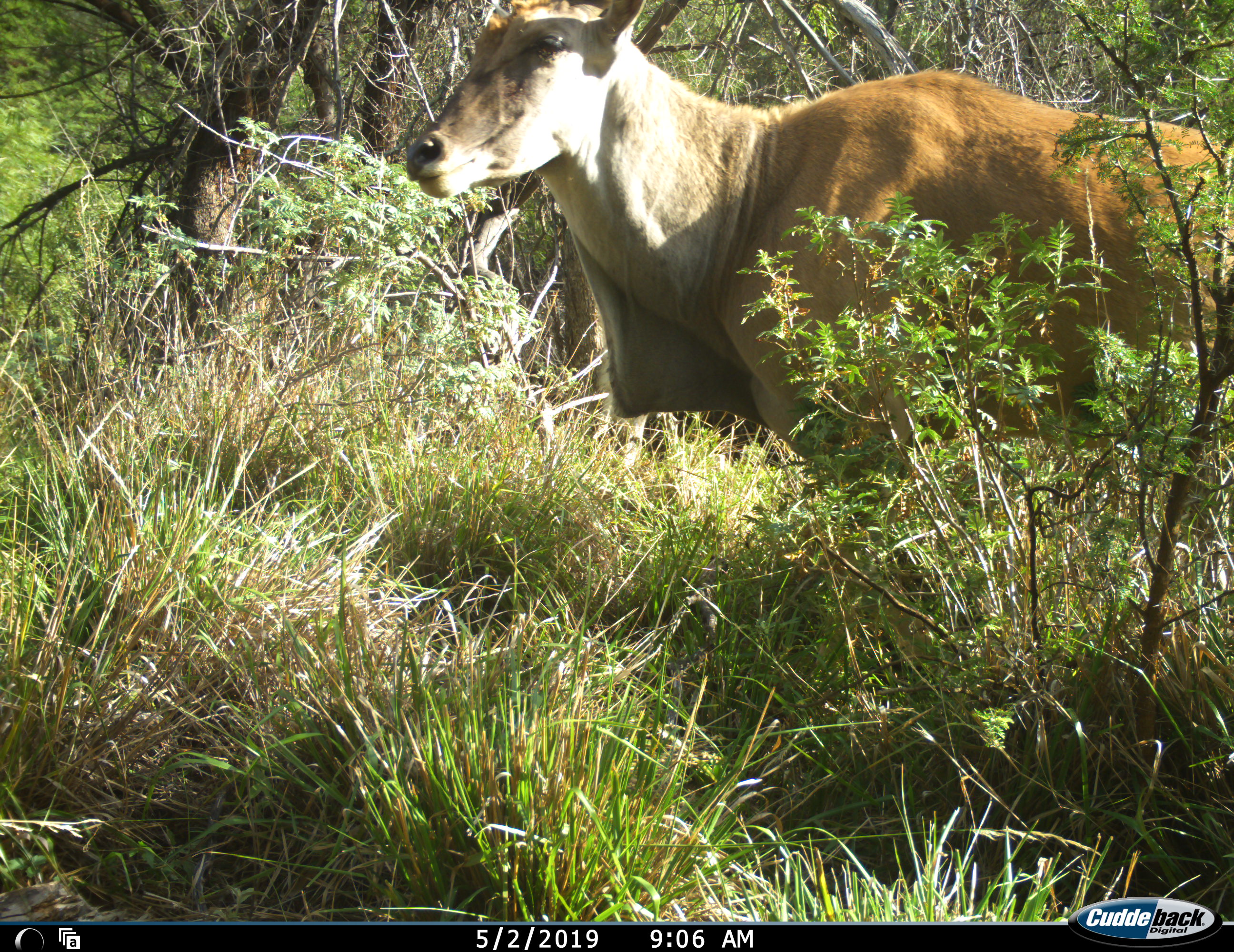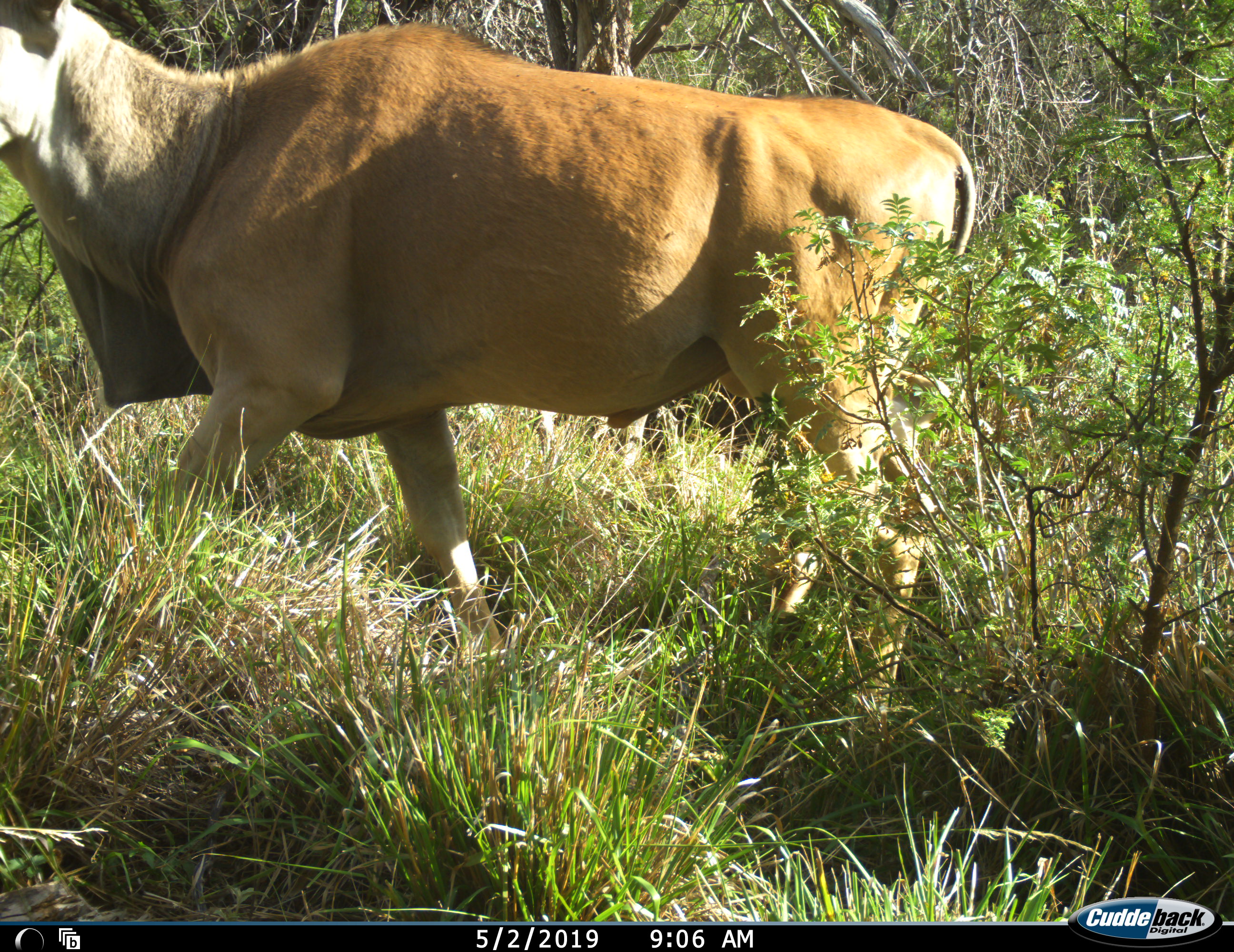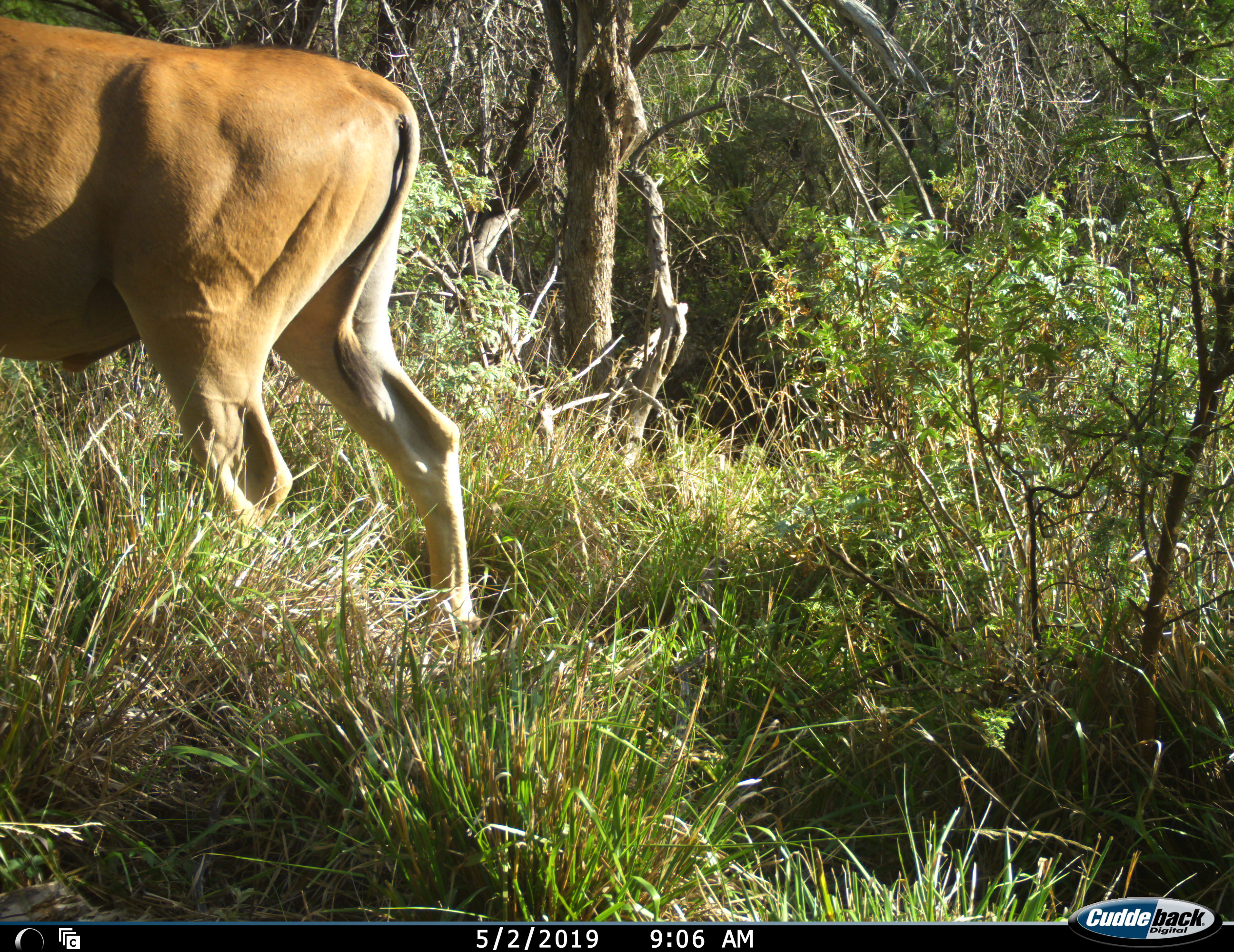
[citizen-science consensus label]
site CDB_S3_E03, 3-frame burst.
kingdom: Animalia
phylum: Chordata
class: Mammalia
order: Artiodactyla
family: Bovidae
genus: Tragelaphus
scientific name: Tragelaphus oryx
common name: eland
Eland (Tragelaphus oryx), count 1. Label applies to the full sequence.